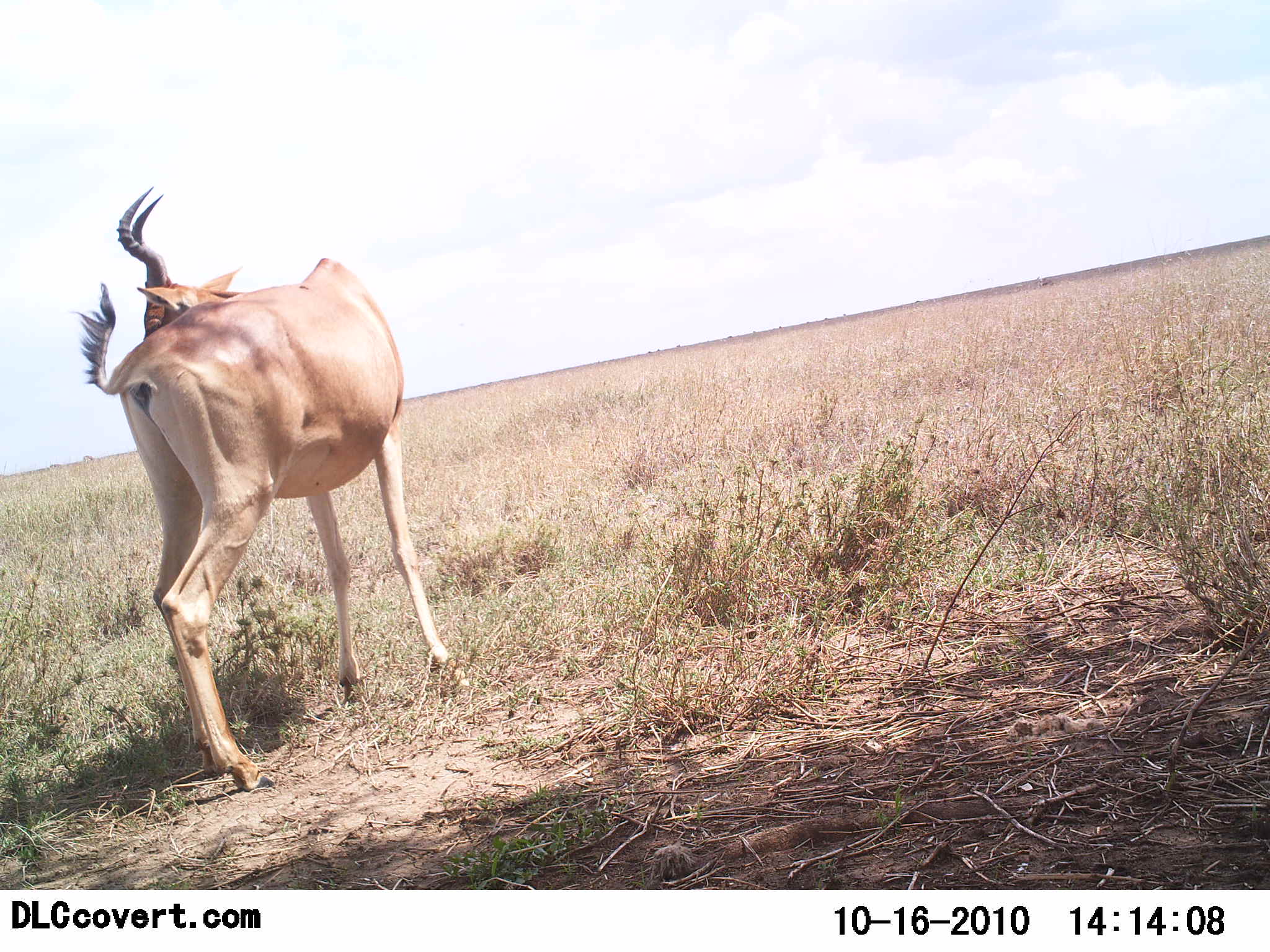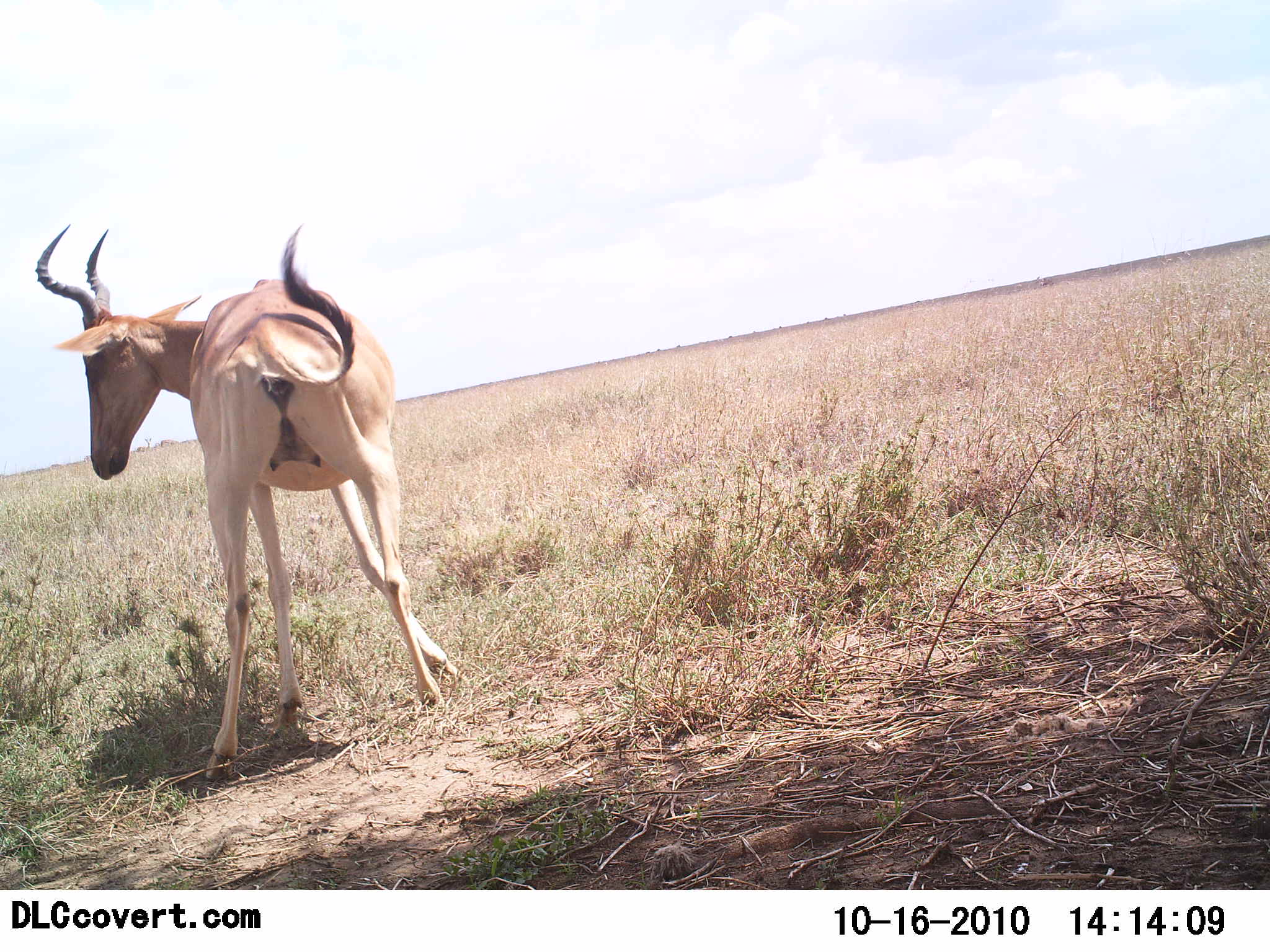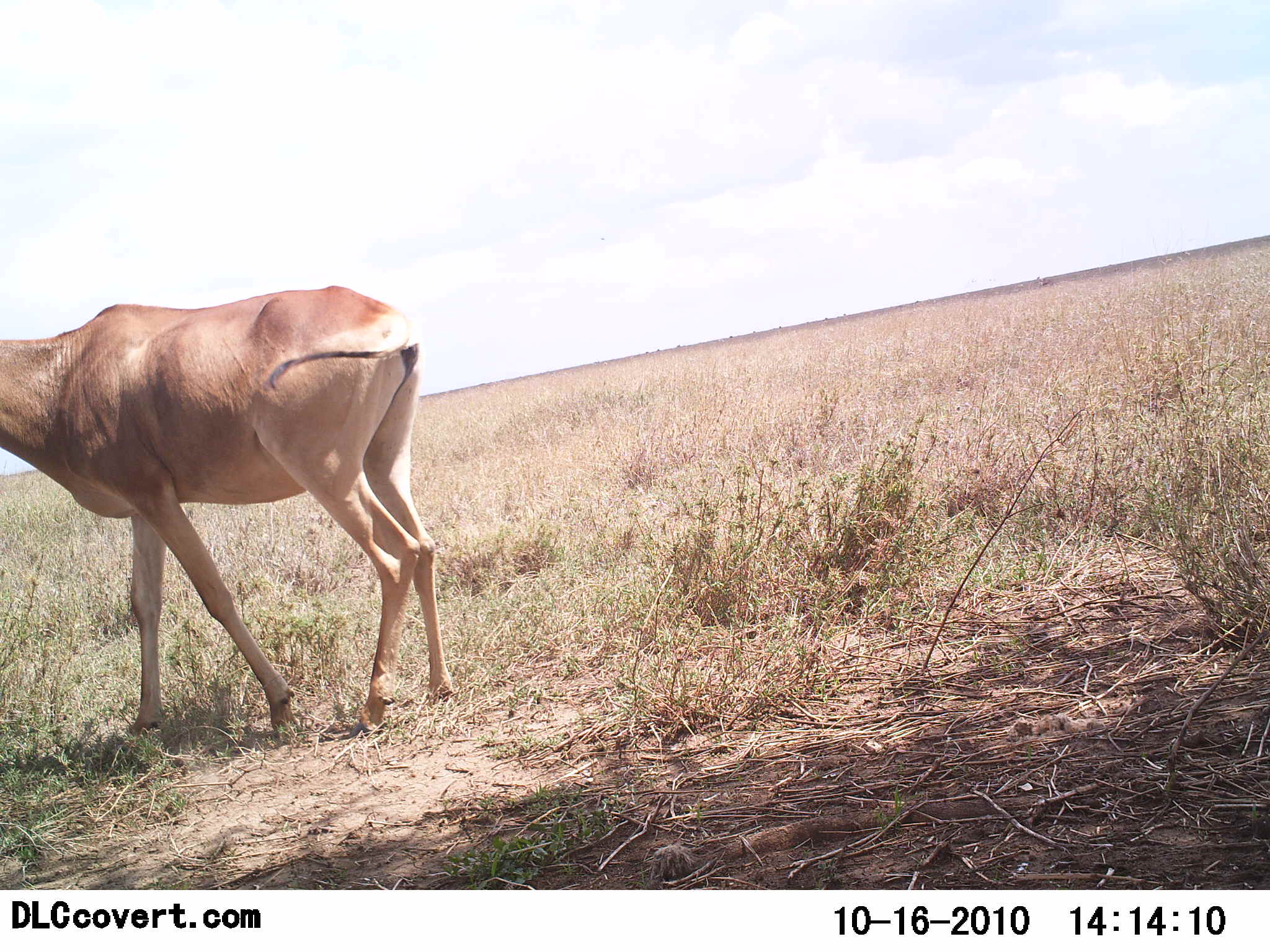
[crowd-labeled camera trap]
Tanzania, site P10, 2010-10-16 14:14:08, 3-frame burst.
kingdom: Animalia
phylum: Chordata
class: Mammalia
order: Artiodactyla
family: Bovidae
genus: Alcelaphus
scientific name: Alcelaphus buselaphus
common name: hartebeest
Hartebeest (Alcelaphus buselaphus), count 1. Behavior (volunteer vote fractions): standing 25%, resting 0%, moving 75%, interacting 6%. Young present (vote fraction): 0%. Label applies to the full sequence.